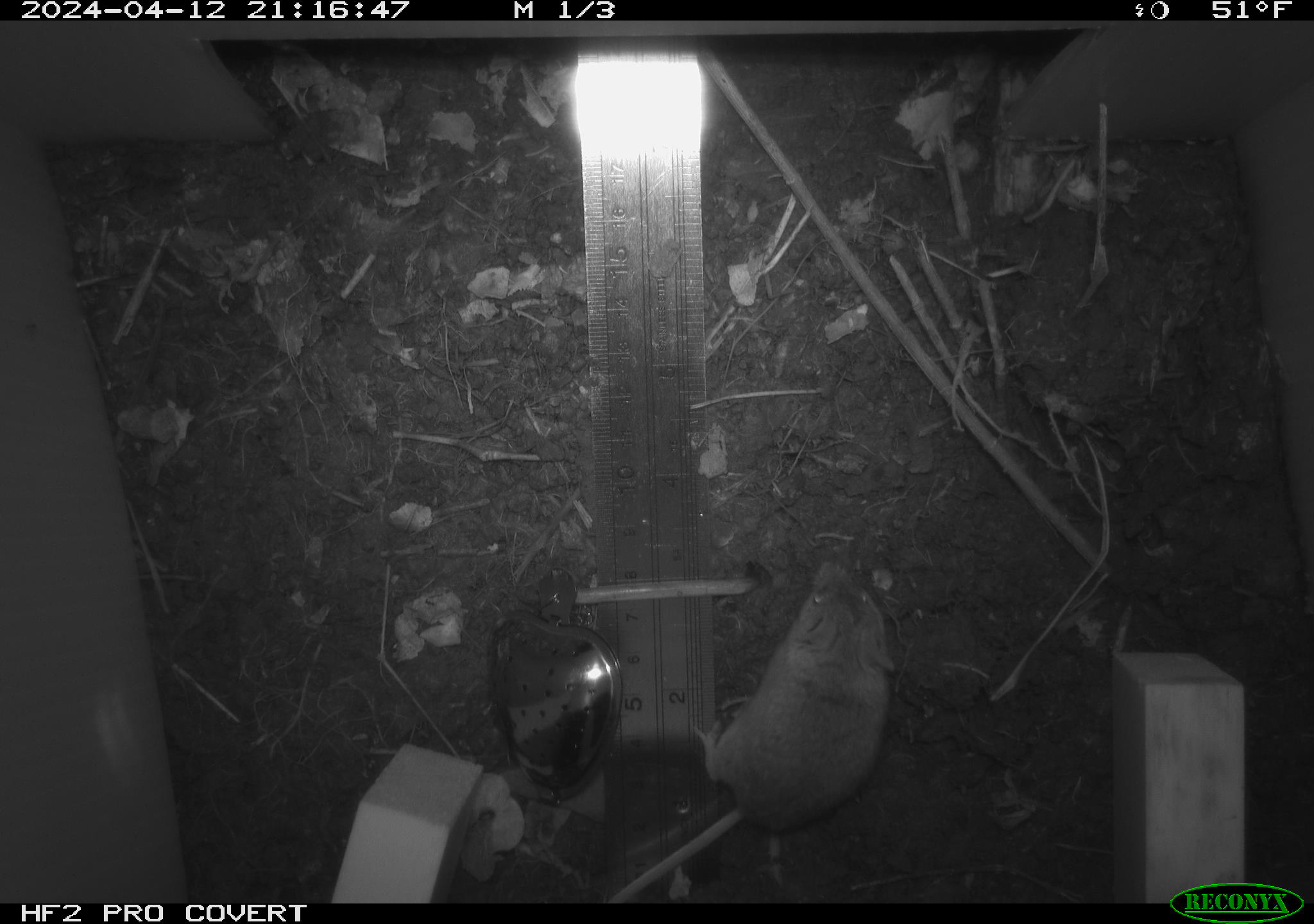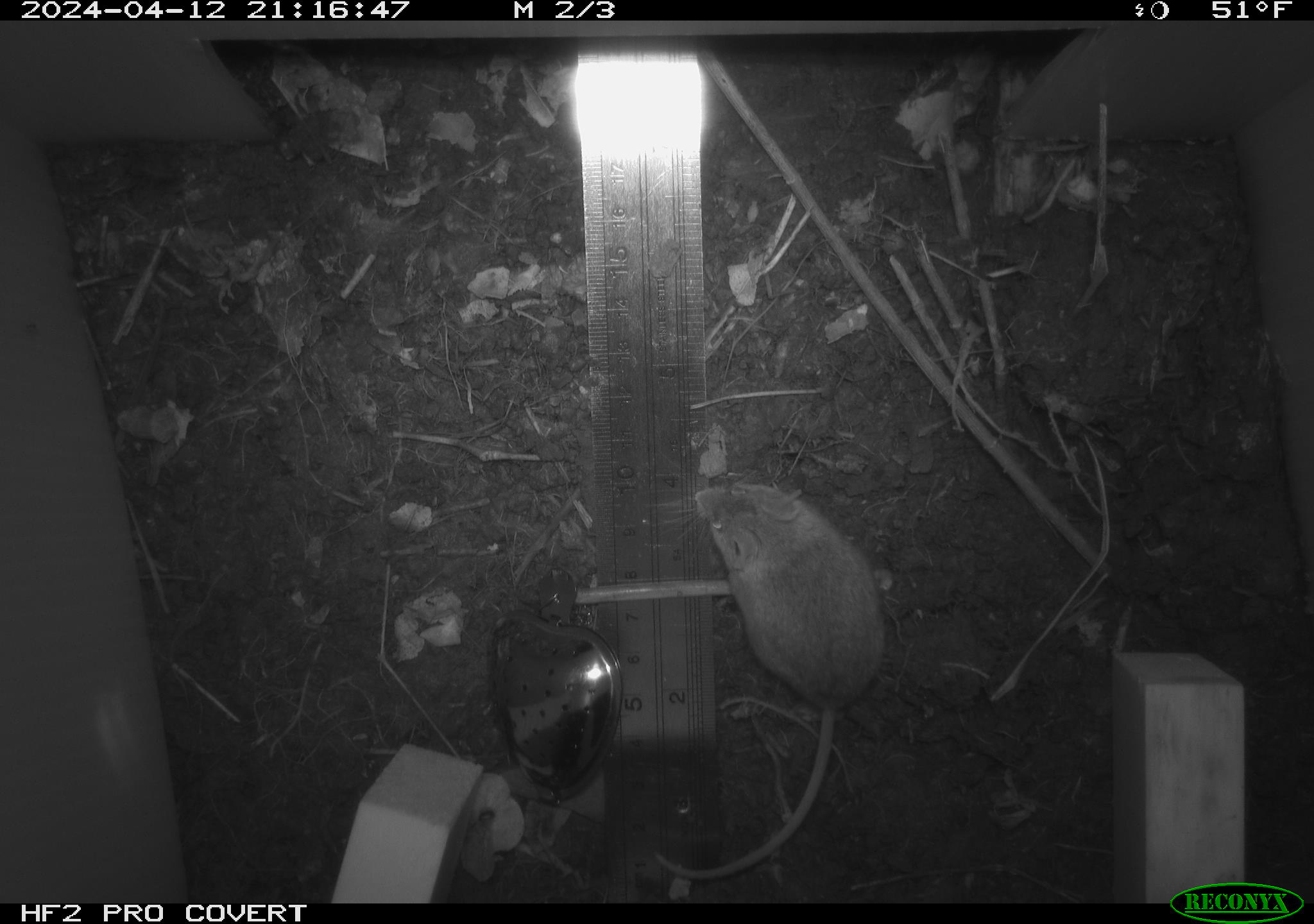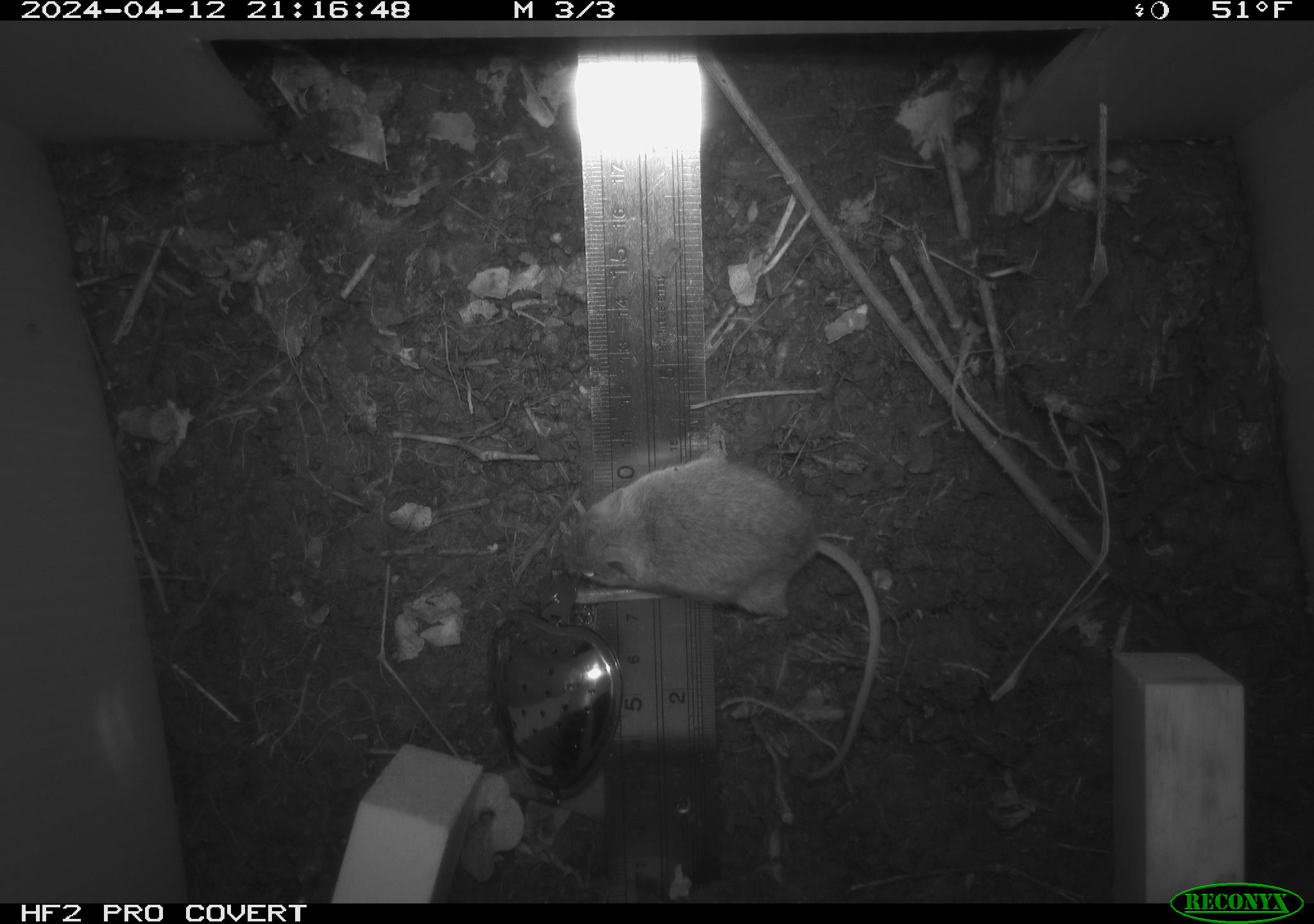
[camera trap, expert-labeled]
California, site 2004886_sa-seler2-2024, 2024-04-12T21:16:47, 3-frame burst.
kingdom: Animalia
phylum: Chordata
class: Mammalia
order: Rodentia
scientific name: Rodentia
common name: mouse species